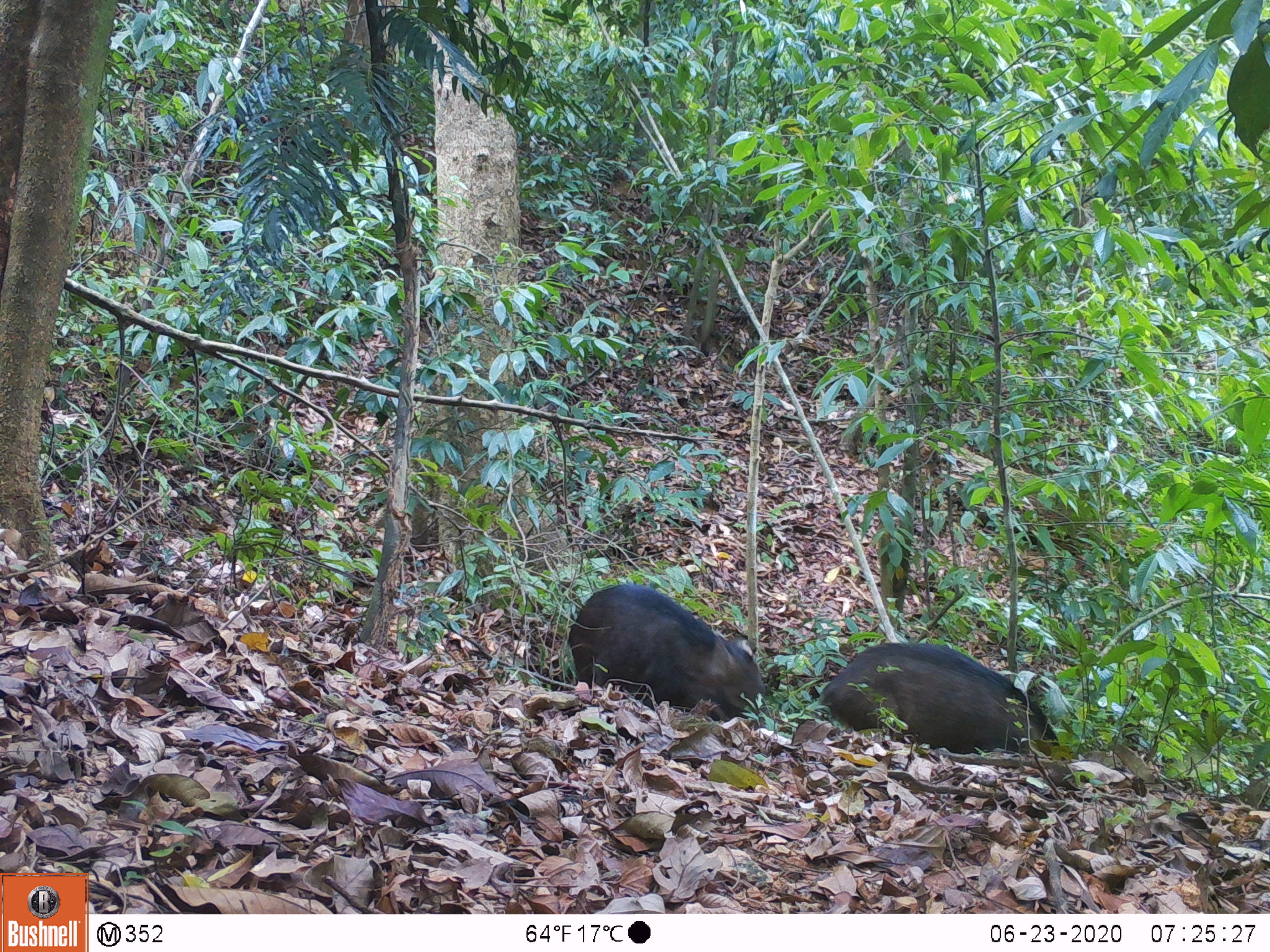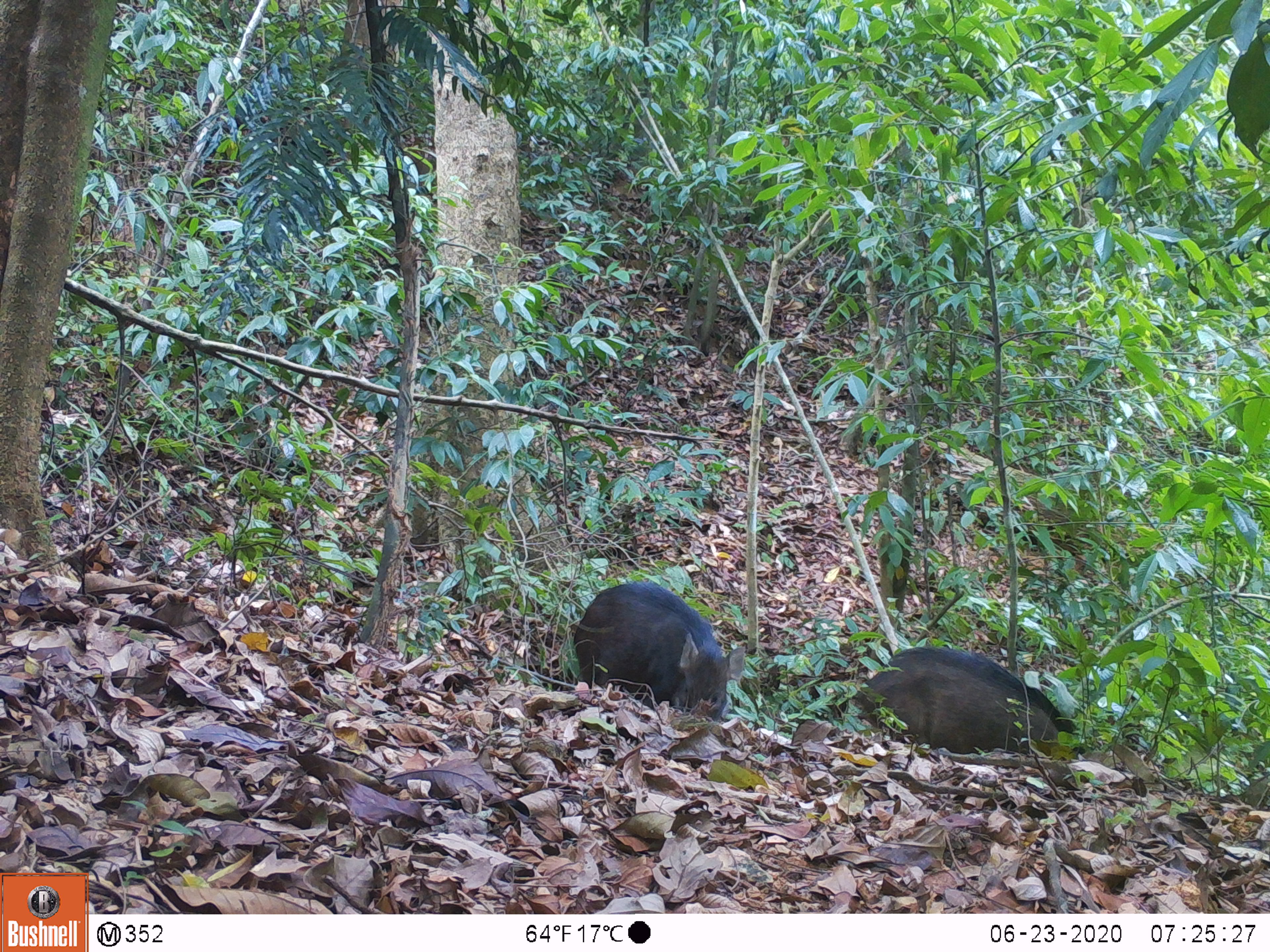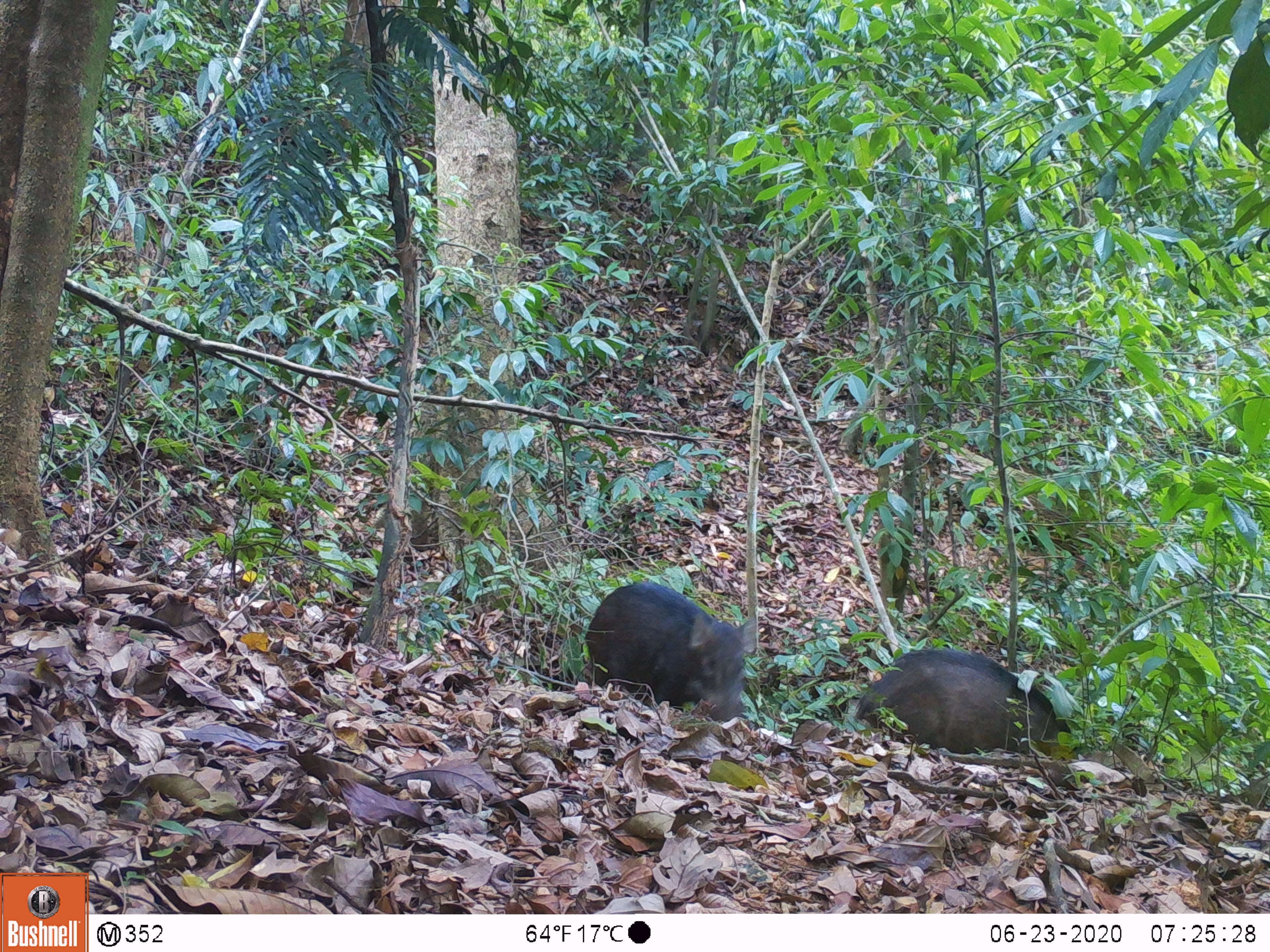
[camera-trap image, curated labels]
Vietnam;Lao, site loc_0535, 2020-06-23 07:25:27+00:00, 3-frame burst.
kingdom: Animalia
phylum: Chordata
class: Mammalia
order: Artiodactyla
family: Suidae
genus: Sus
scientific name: Sus scrofa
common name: eurasian wild pig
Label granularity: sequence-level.